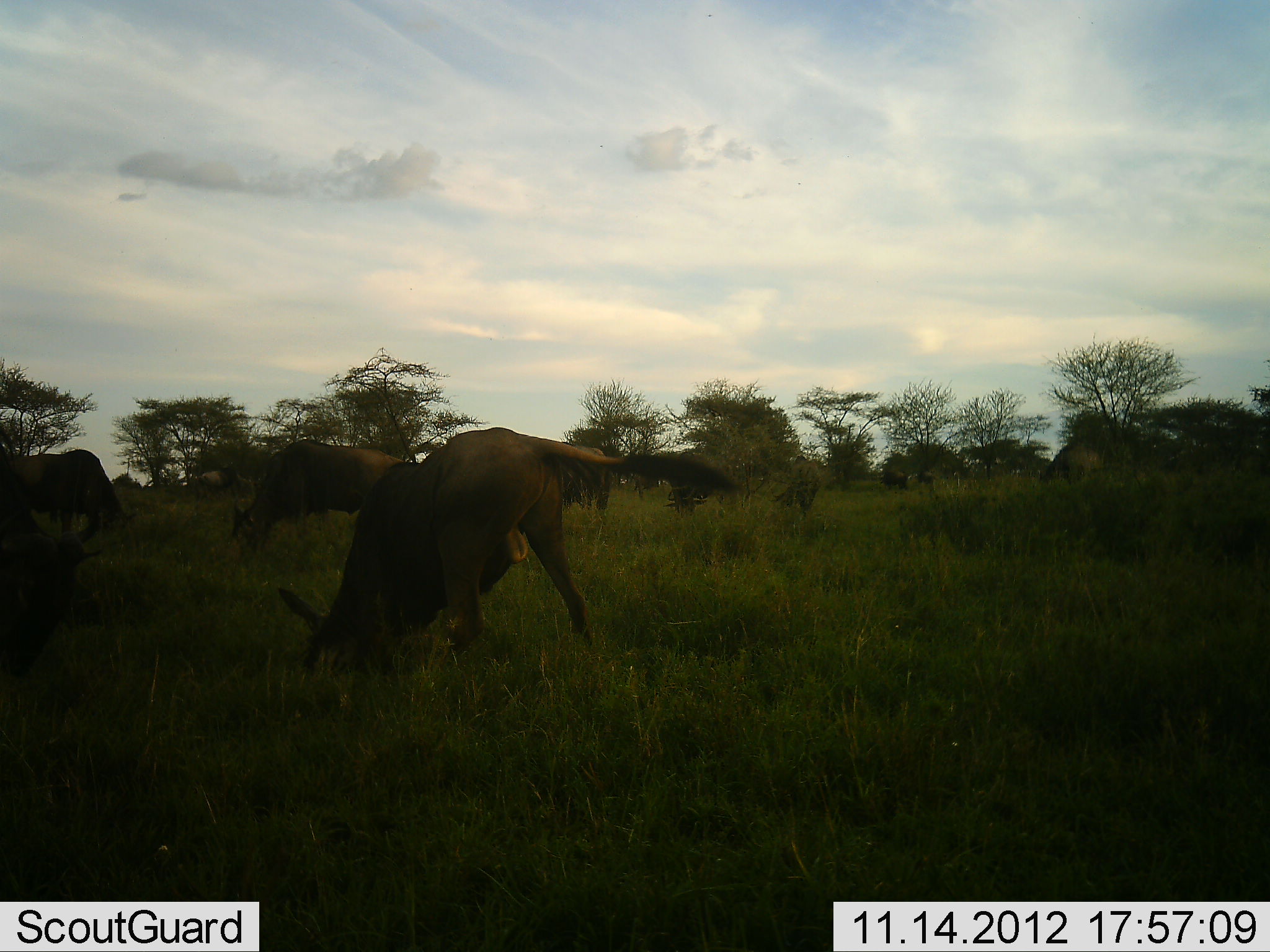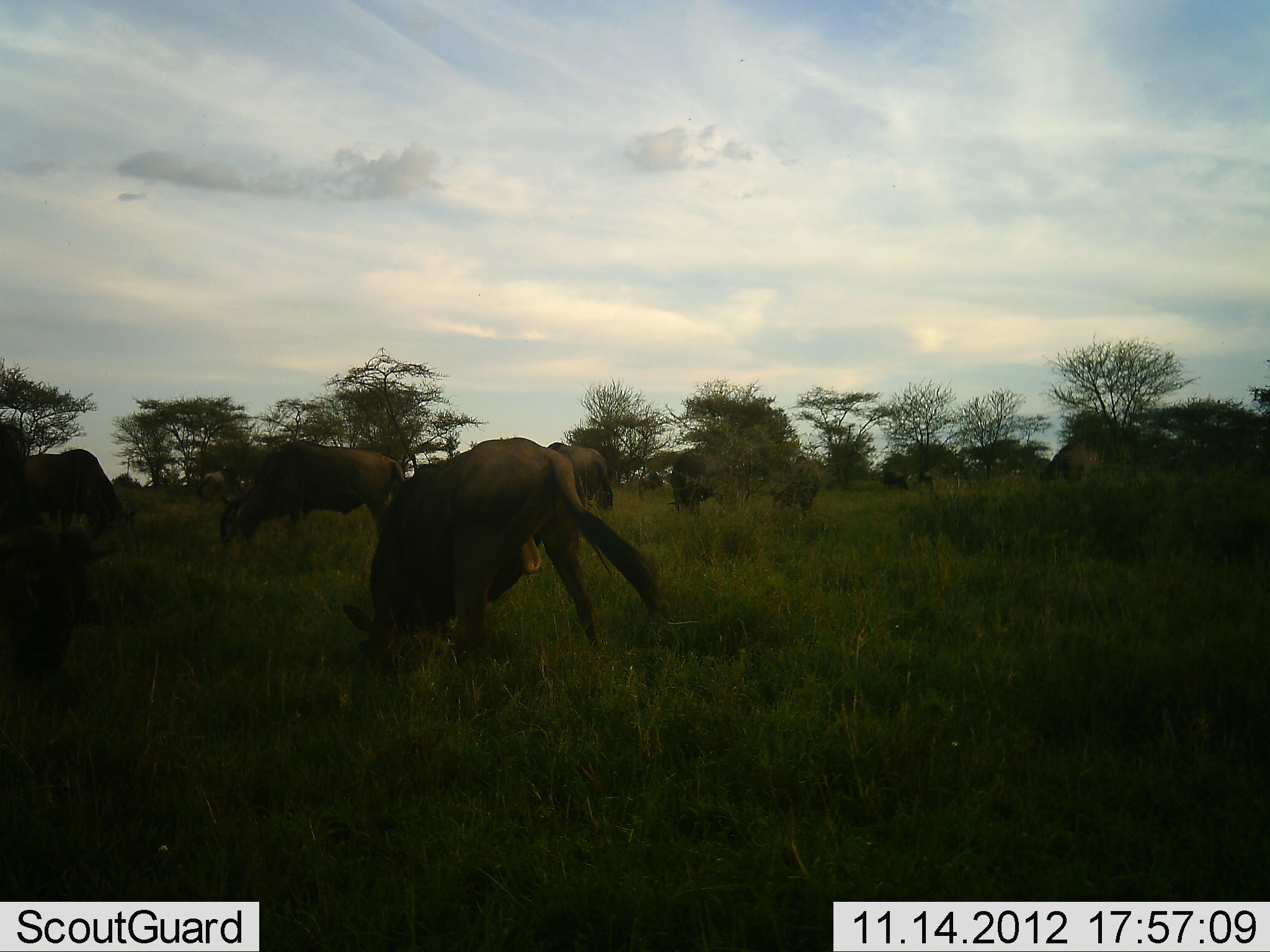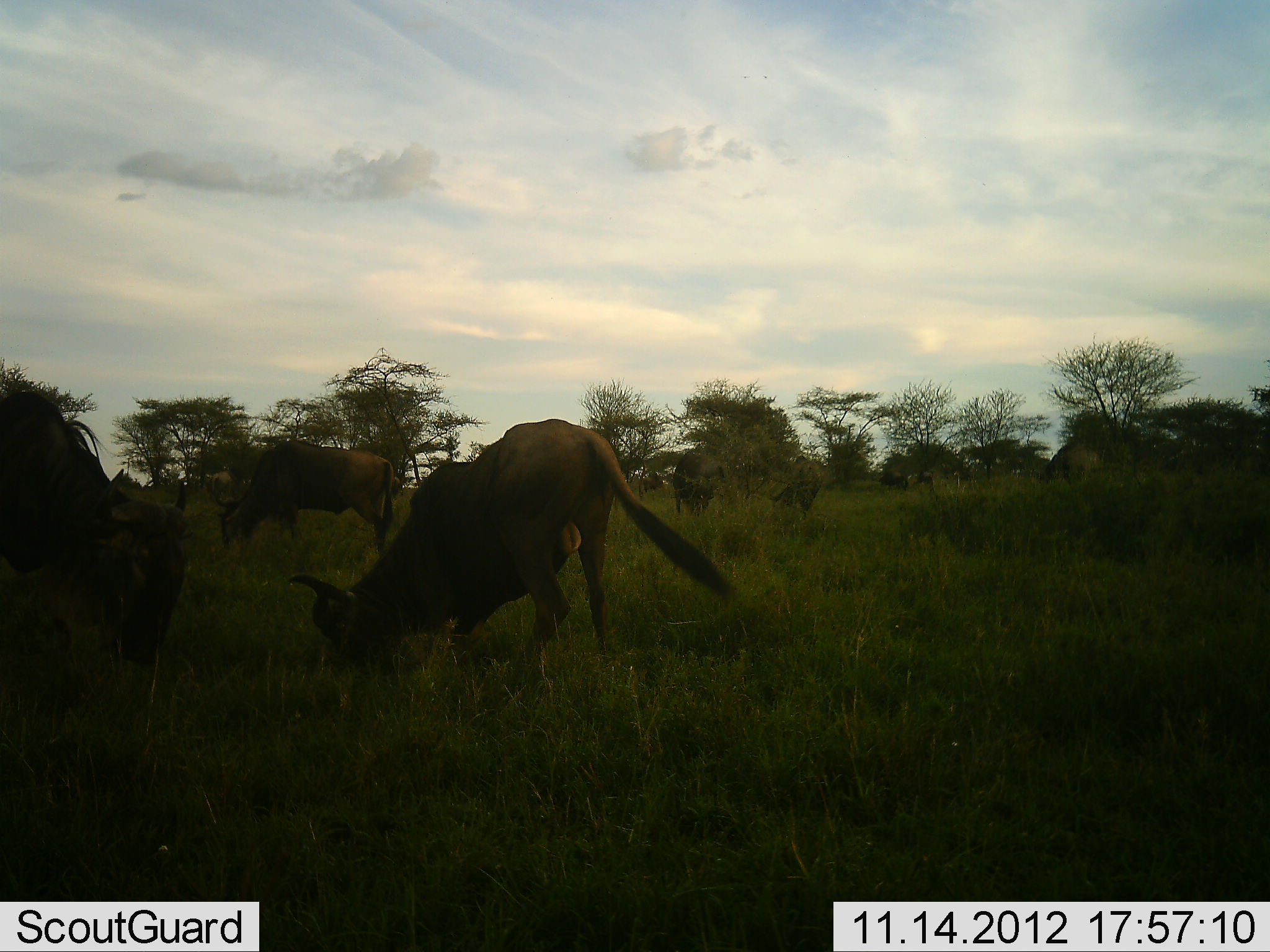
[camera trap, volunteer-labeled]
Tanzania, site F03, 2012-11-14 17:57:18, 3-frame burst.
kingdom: Animalia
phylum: Chordata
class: Mammalia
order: Artiodactyla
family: Bovidae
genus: Connochaetes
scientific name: Connochaetes taurinus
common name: blue wildebeest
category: wildebeest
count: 7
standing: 45%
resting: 0%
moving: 36%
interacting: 18%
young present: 9%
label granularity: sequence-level